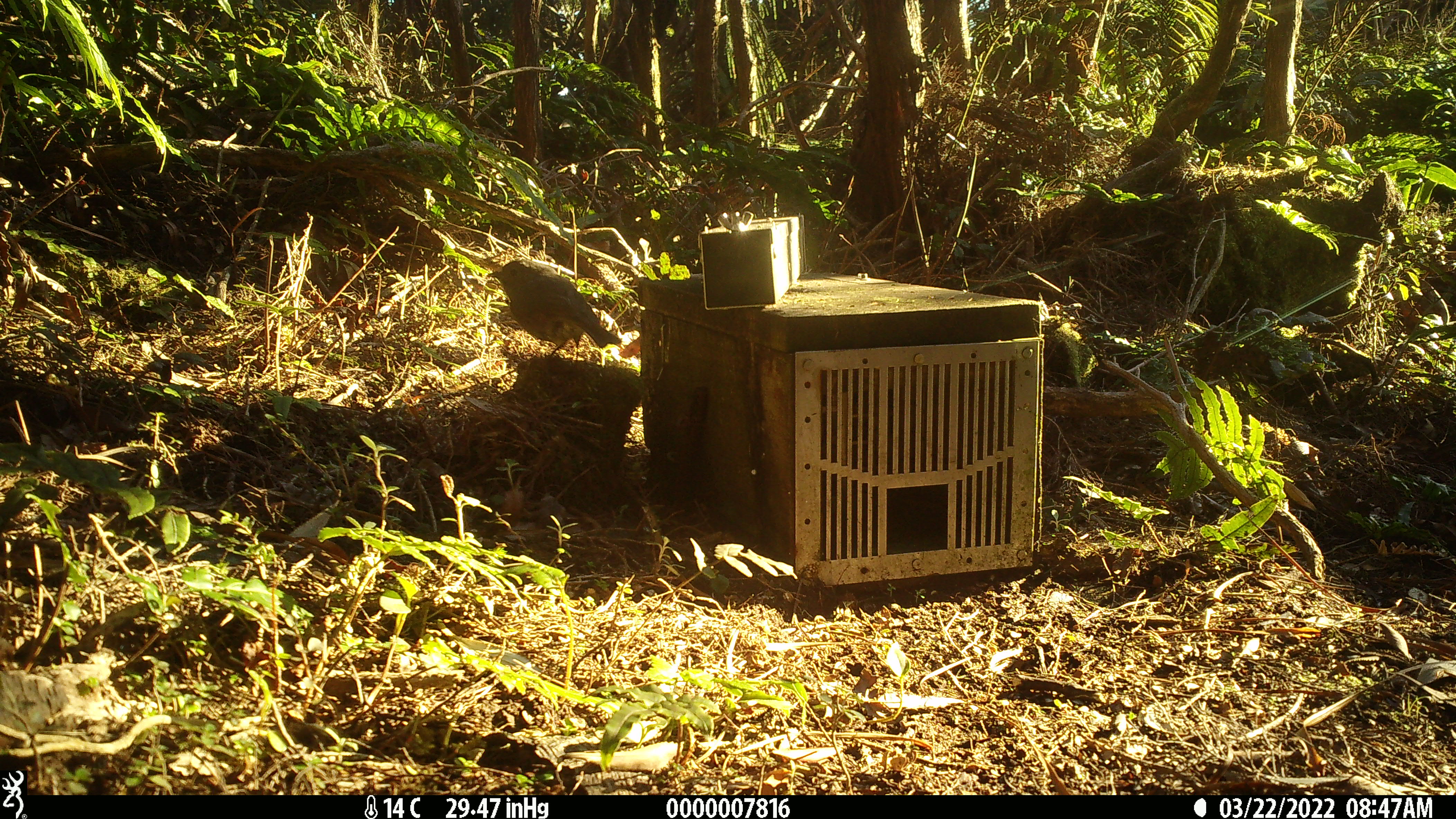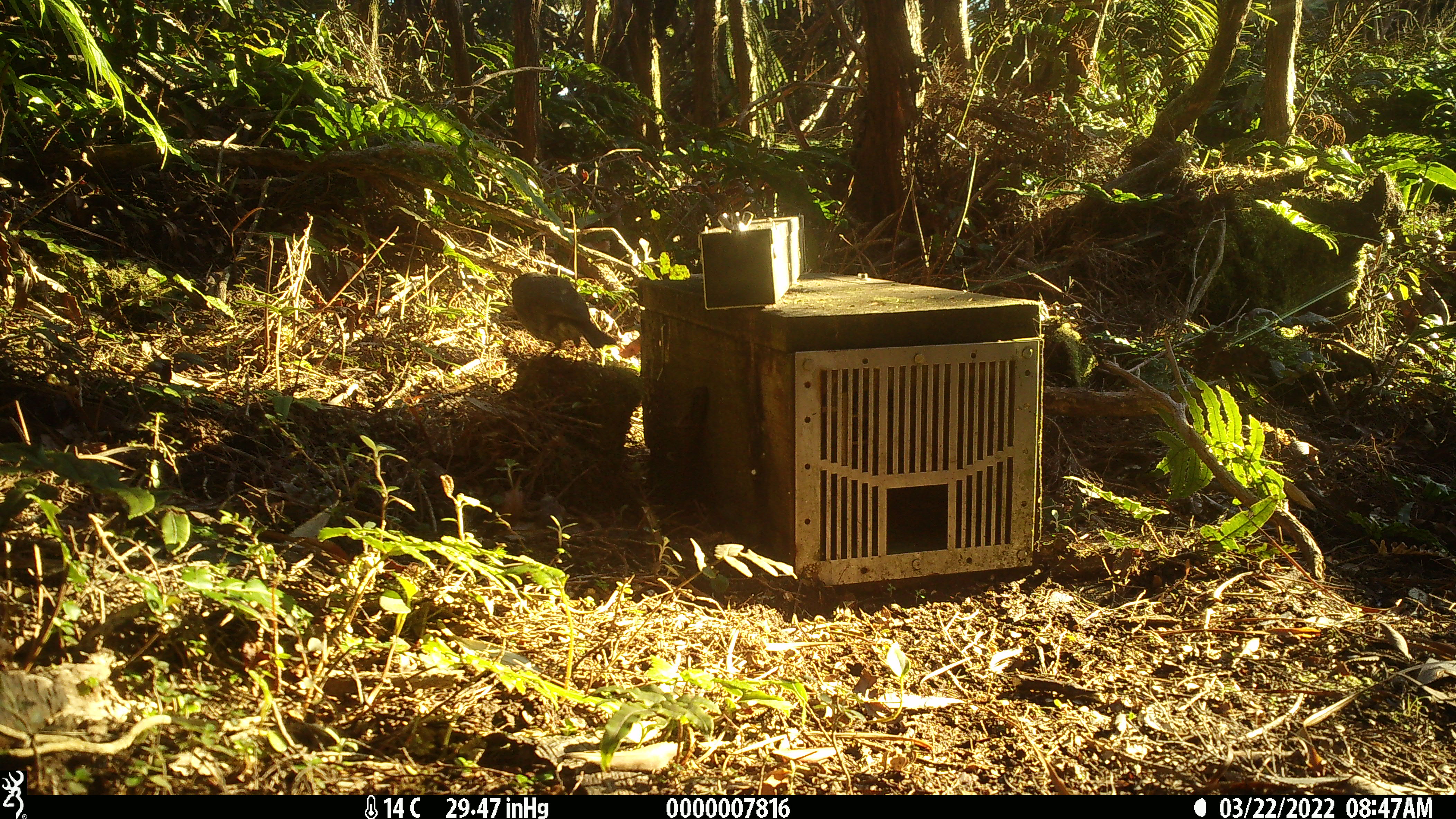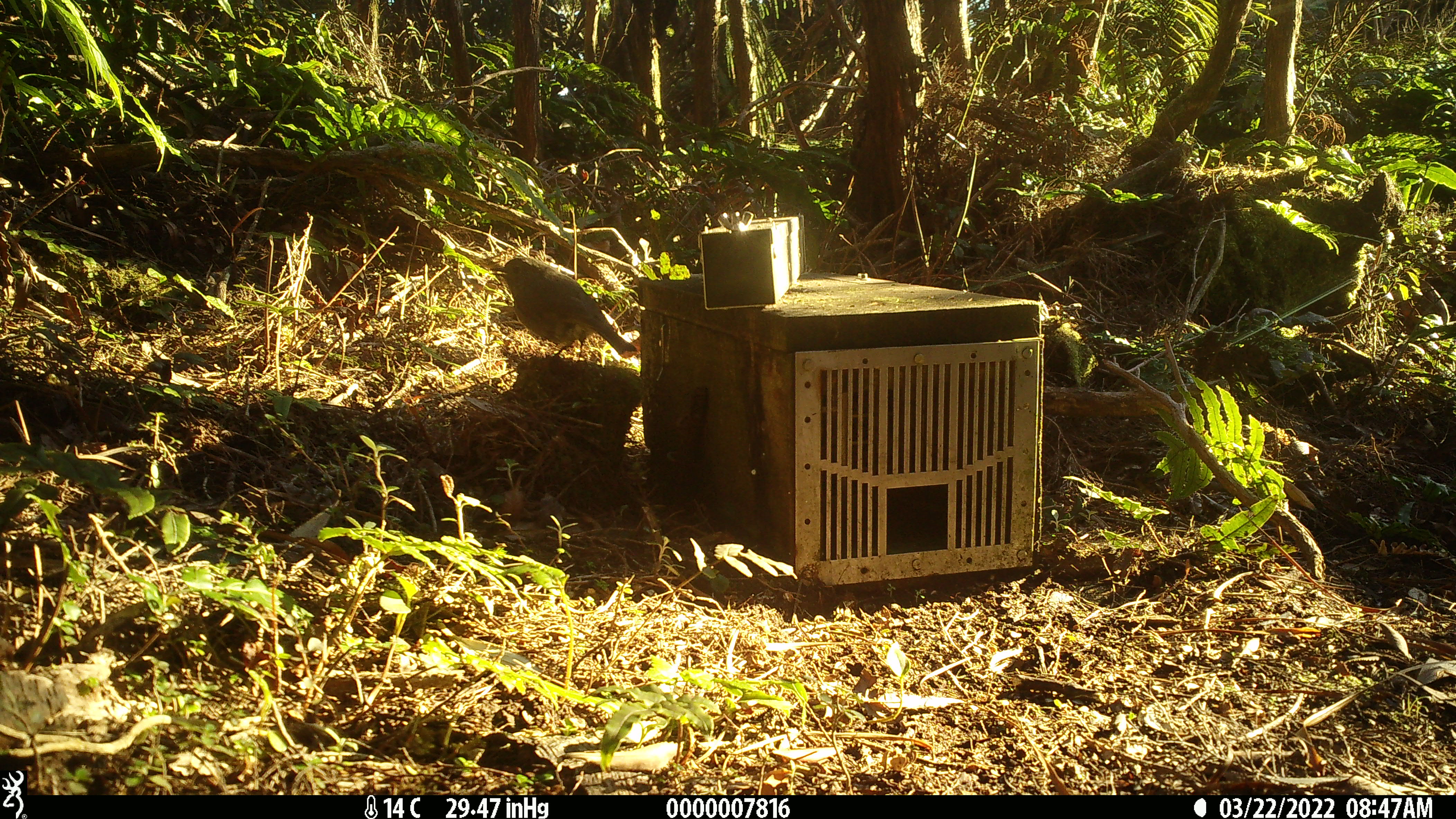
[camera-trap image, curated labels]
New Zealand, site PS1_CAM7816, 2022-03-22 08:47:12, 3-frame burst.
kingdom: Animalia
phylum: Chordata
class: Aves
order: Passeriformes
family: Petroicidae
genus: Petroica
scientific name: Petroica australis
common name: new zealand robin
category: robin